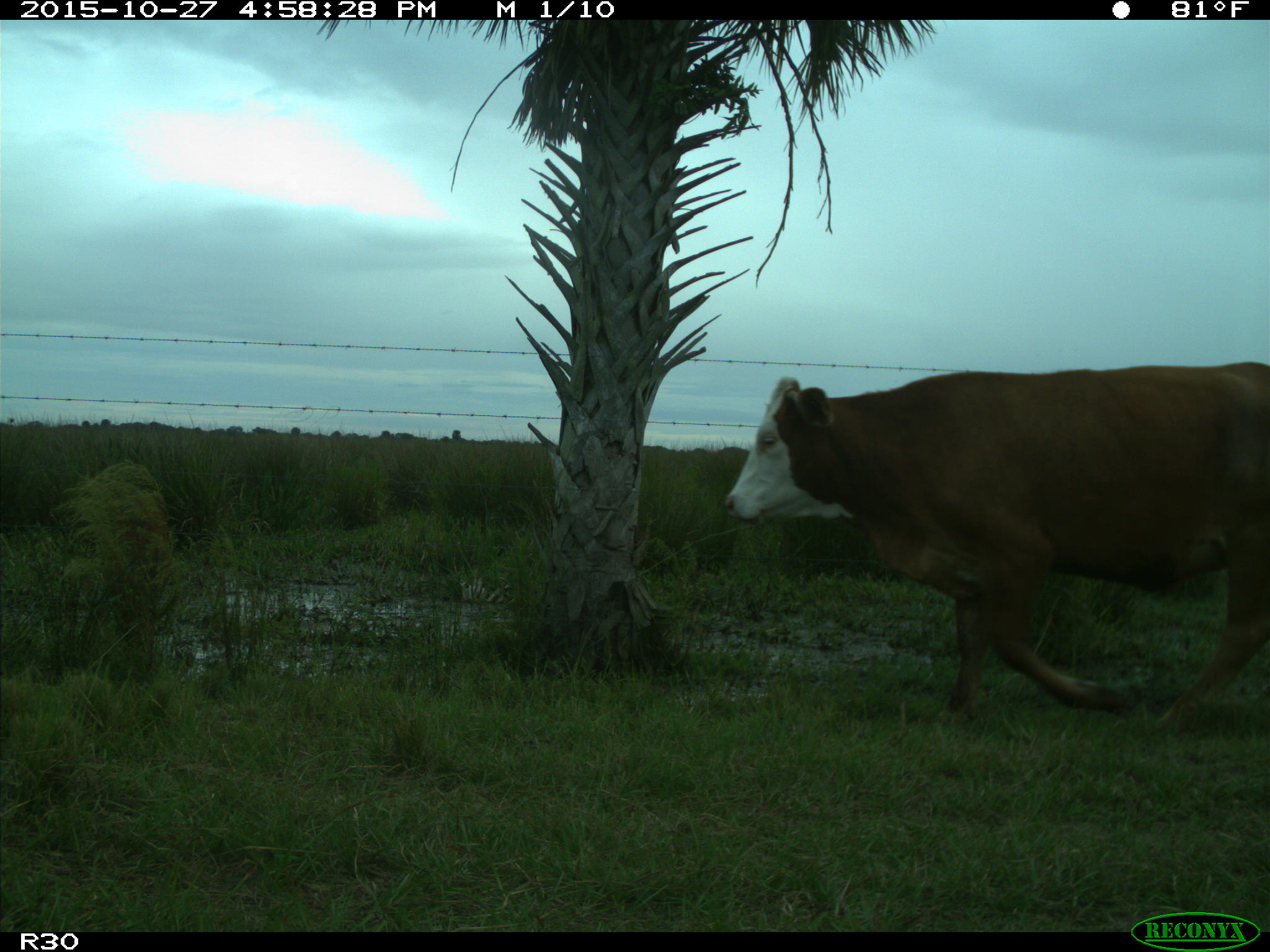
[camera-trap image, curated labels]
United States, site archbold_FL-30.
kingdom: Animalia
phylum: Chordata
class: Mammalia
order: Artiodactyla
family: Bovidae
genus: Bos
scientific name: Bos taurus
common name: domestic cow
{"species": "Bos taurus (domestic cow)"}